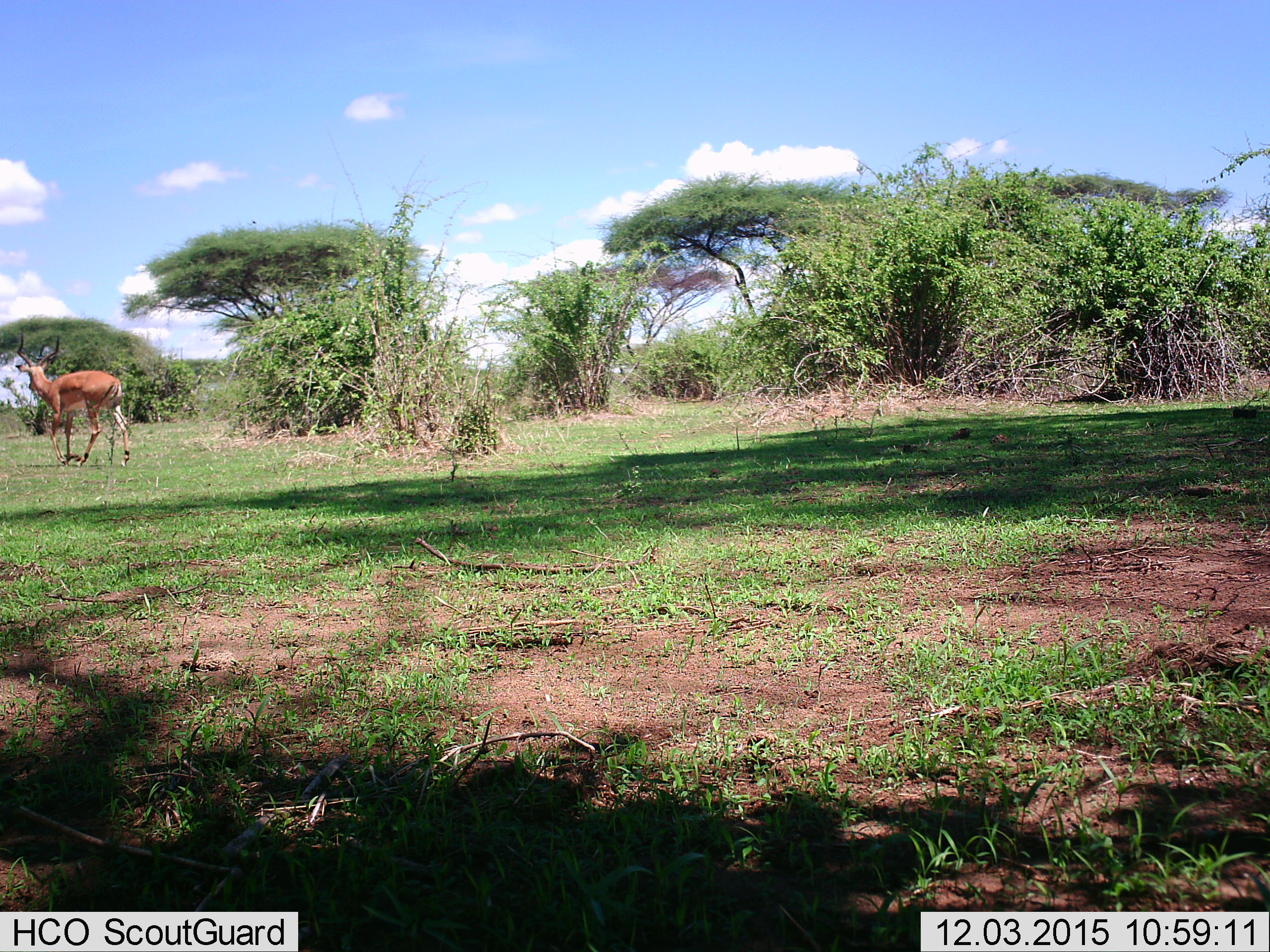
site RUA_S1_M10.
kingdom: Animalia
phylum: Chordata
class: Mammalia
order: Artiodactyla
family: Bovidae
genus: Aepyceros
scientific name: Aepyceros melampus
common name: impala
Impala (Aepyceros melampus), count 1. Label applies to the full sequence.